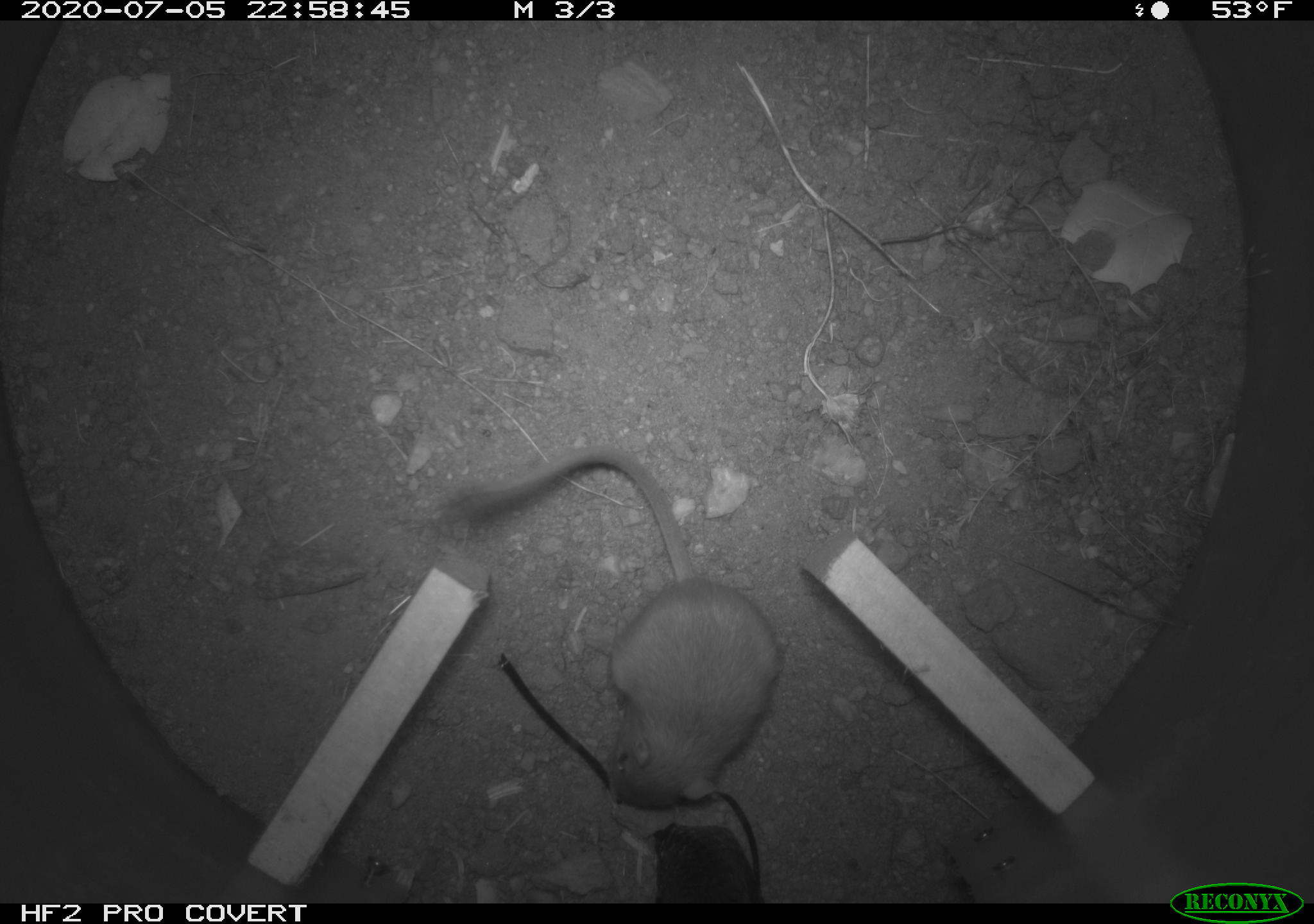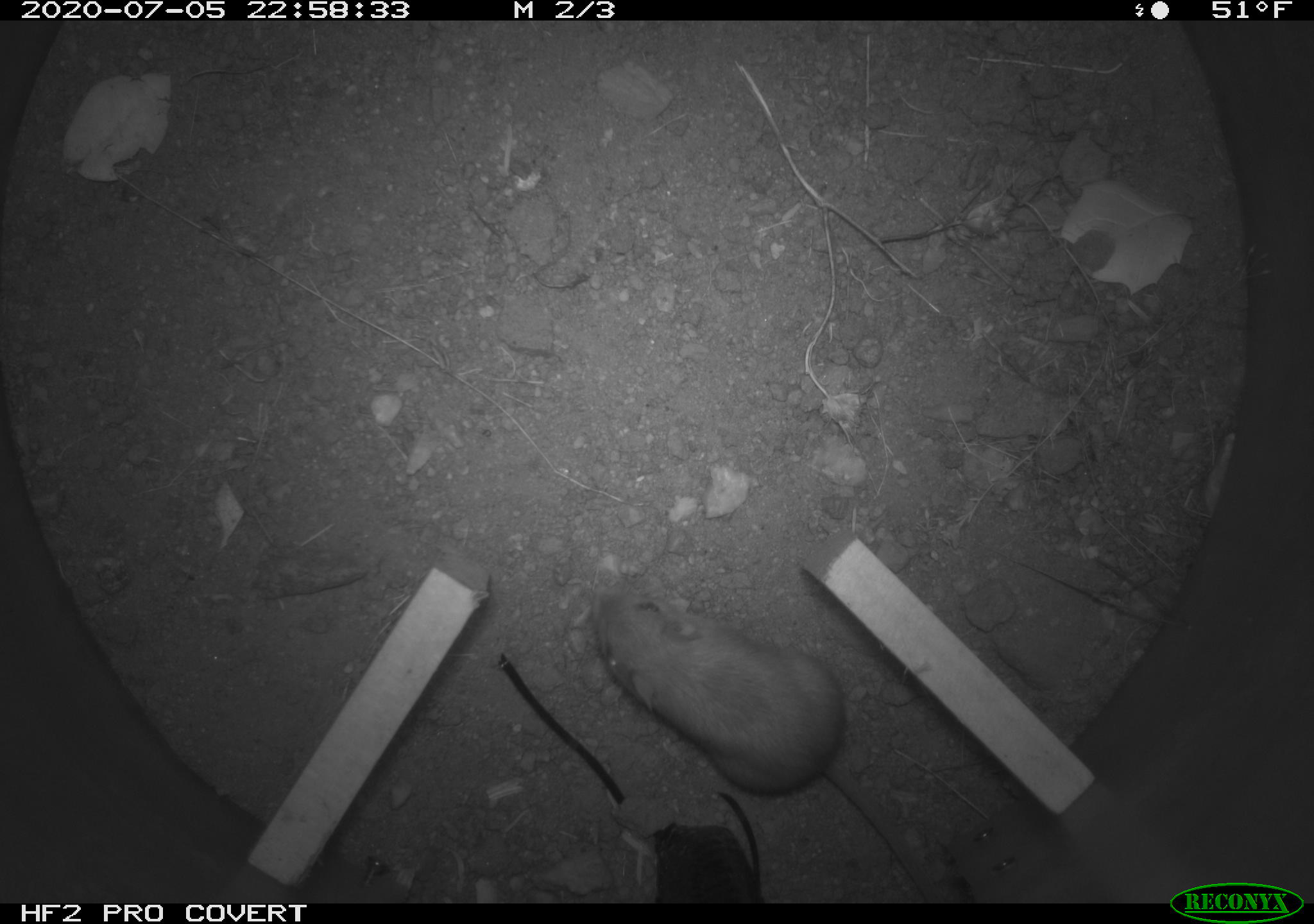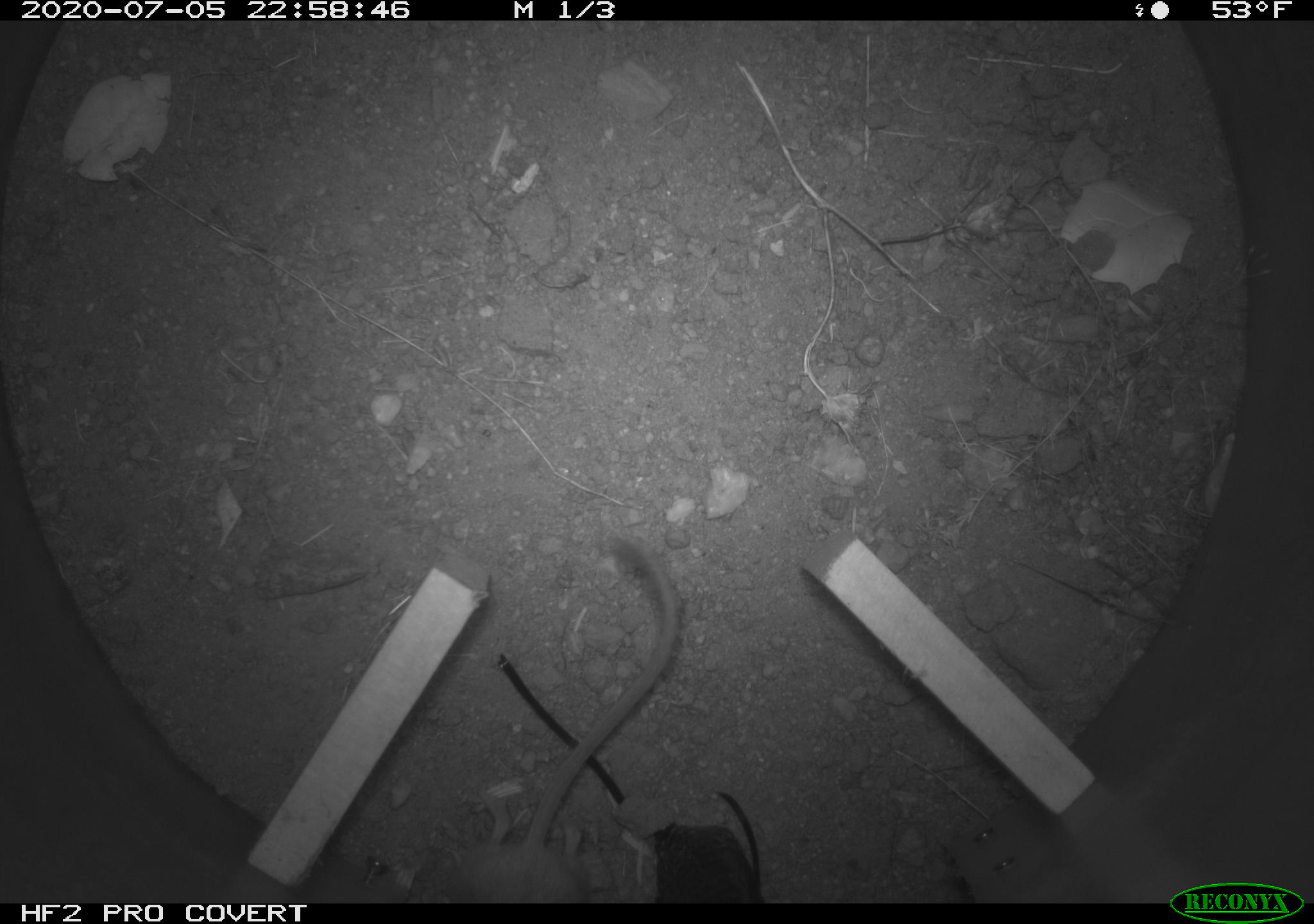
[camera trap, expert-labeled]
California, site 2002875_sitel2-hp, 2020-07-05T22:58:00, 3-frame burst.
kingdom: Animalia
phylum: Chordata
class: Mammalia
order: Rodentia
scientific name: Rodentia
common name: rodent